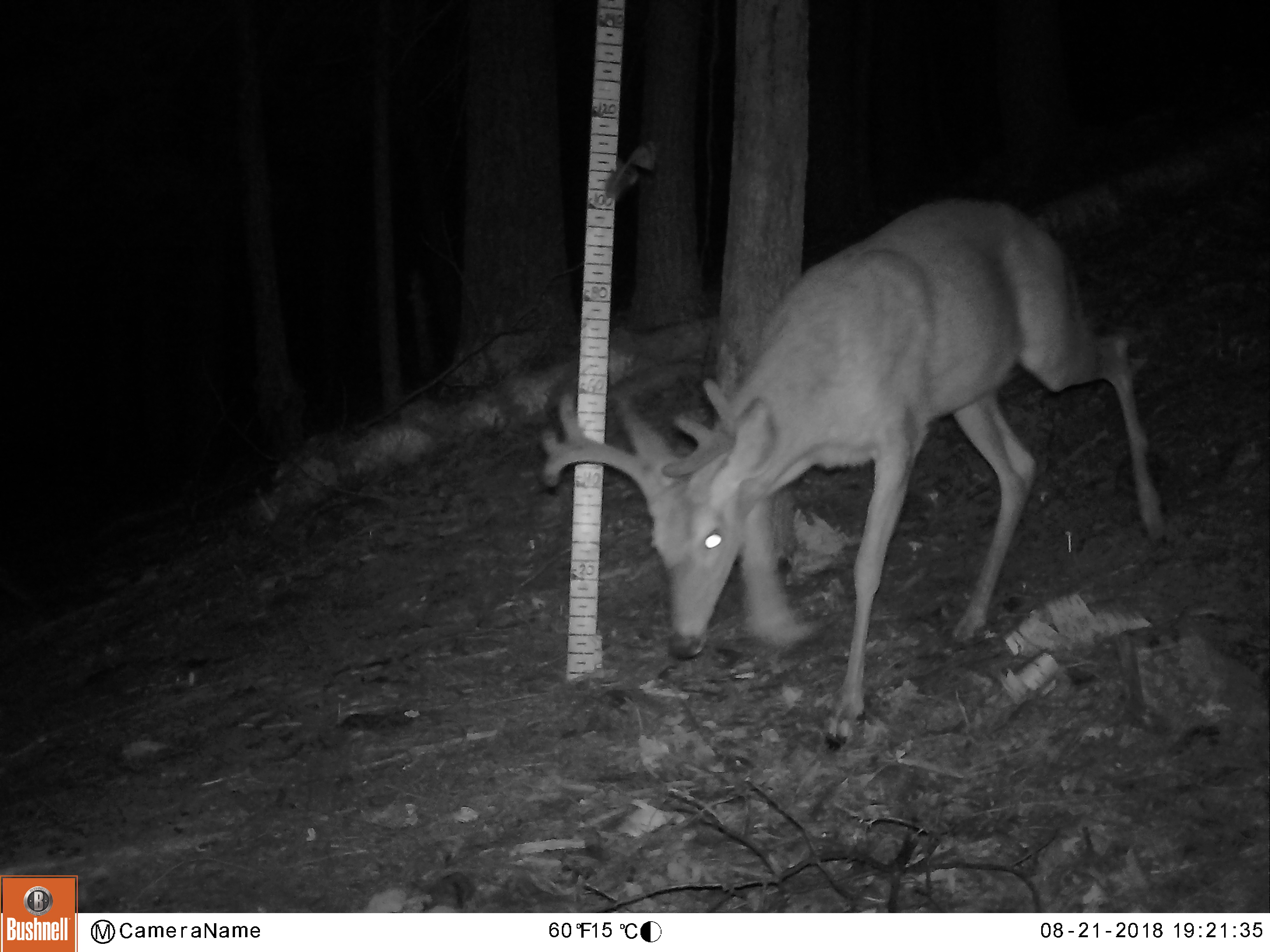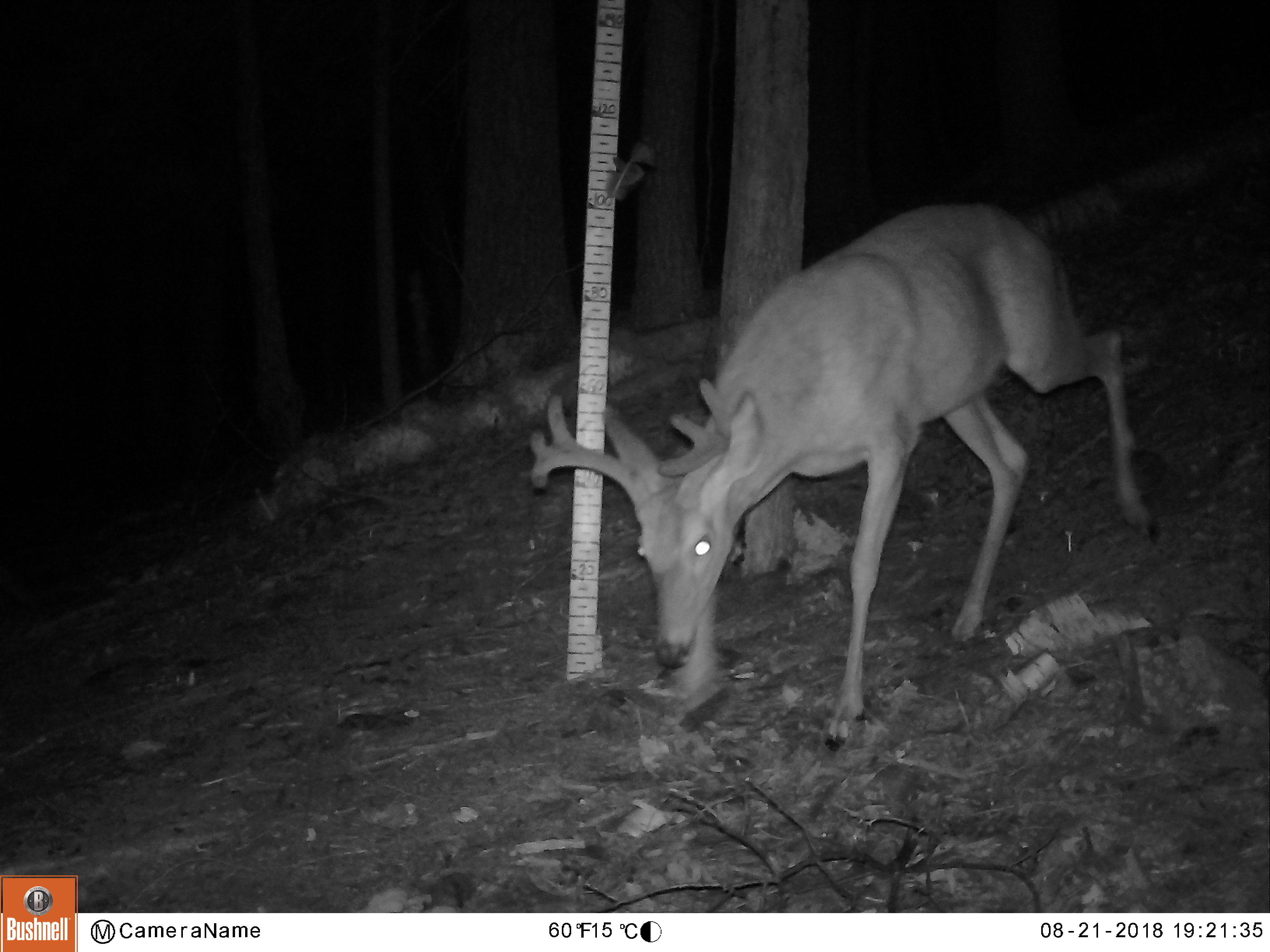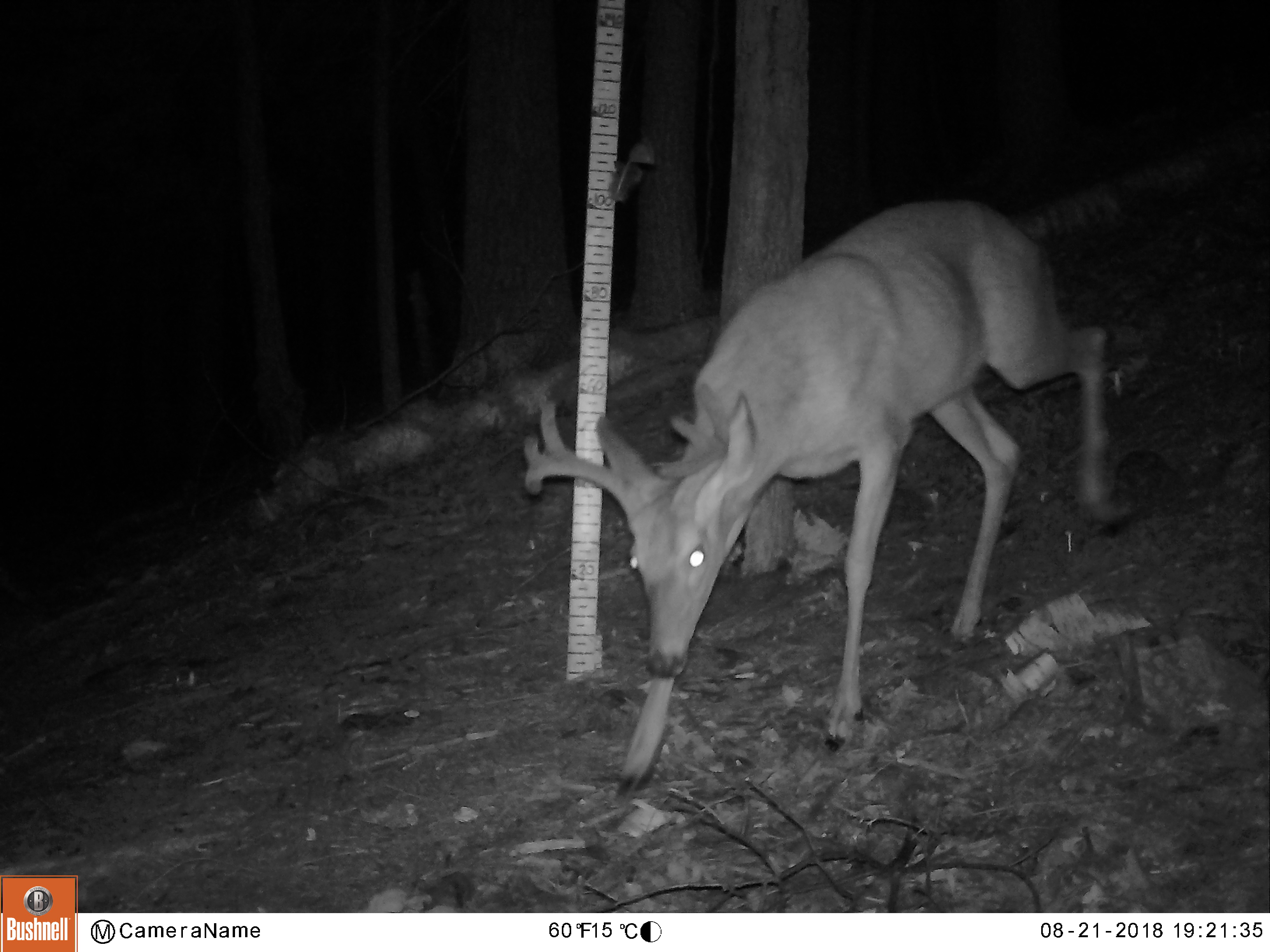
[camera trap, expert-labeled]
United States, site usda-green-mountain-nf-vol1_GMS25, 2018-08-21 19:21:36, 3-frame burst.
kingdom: Animalia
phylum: Chordata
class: Mammalia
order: Artiodactyla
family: Cervidae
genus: Odocoileus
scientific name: Odocoileus virginianus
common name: white-tailed deer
White-tailed deer (Odocoileus virginianus).